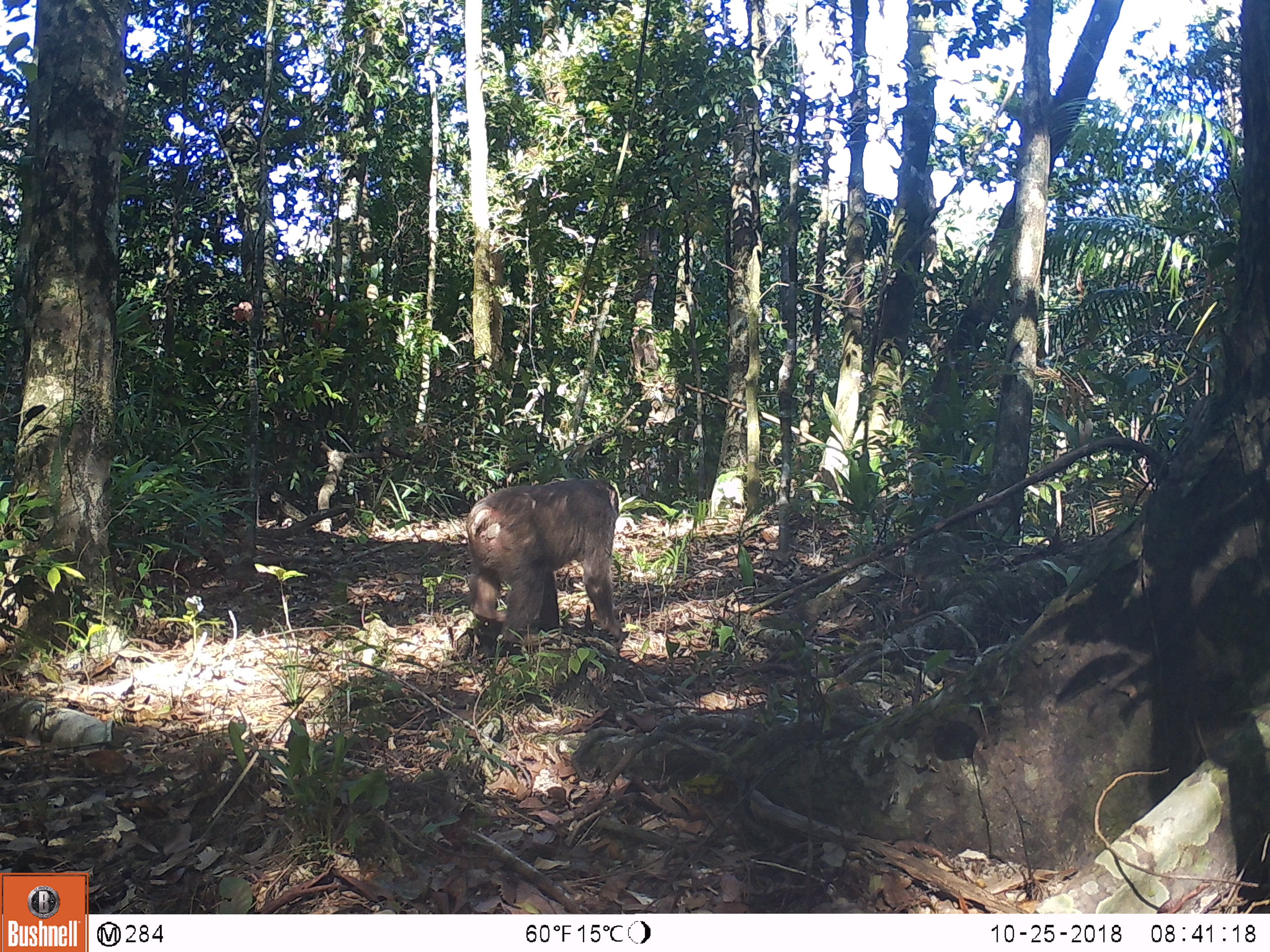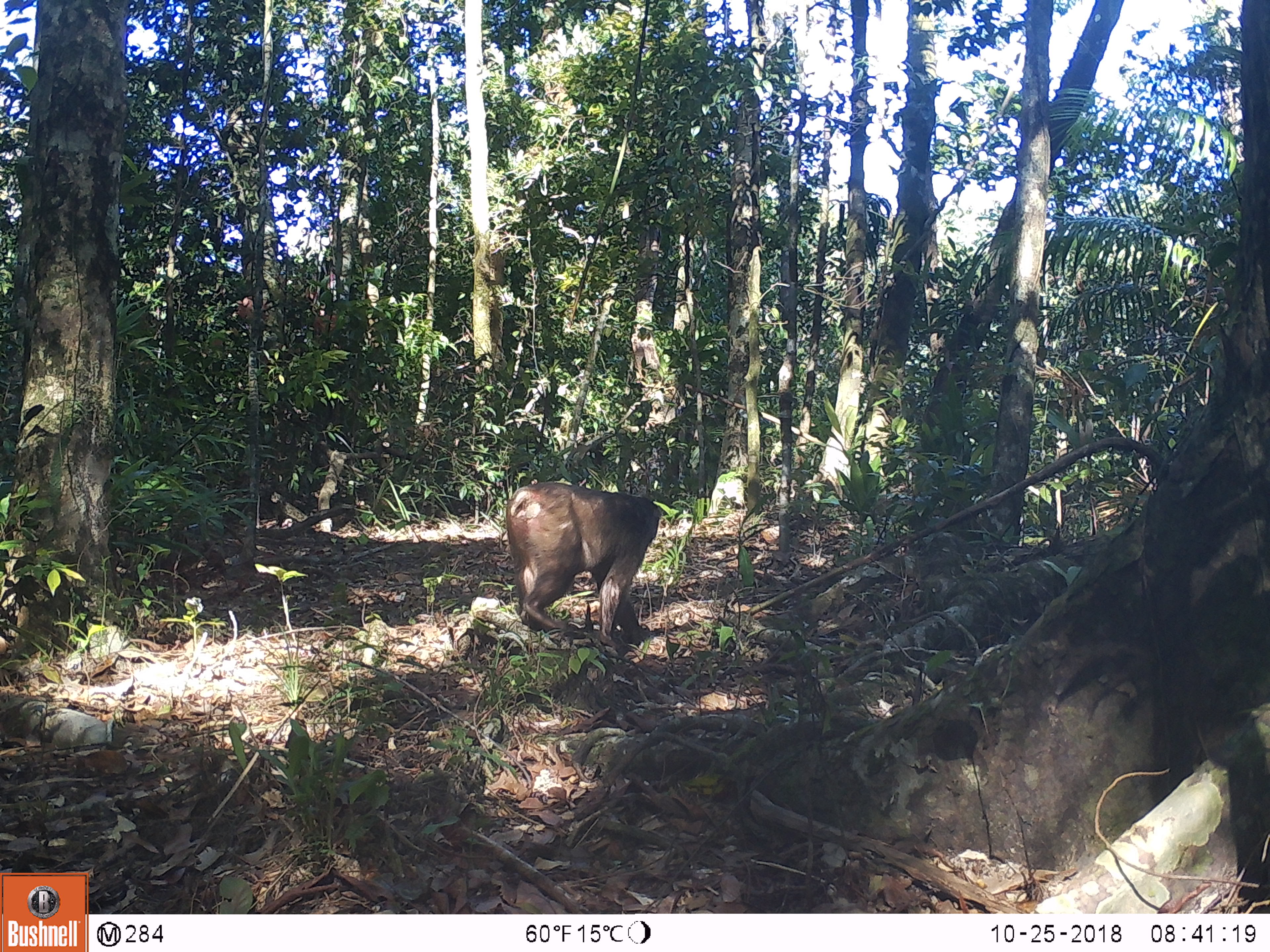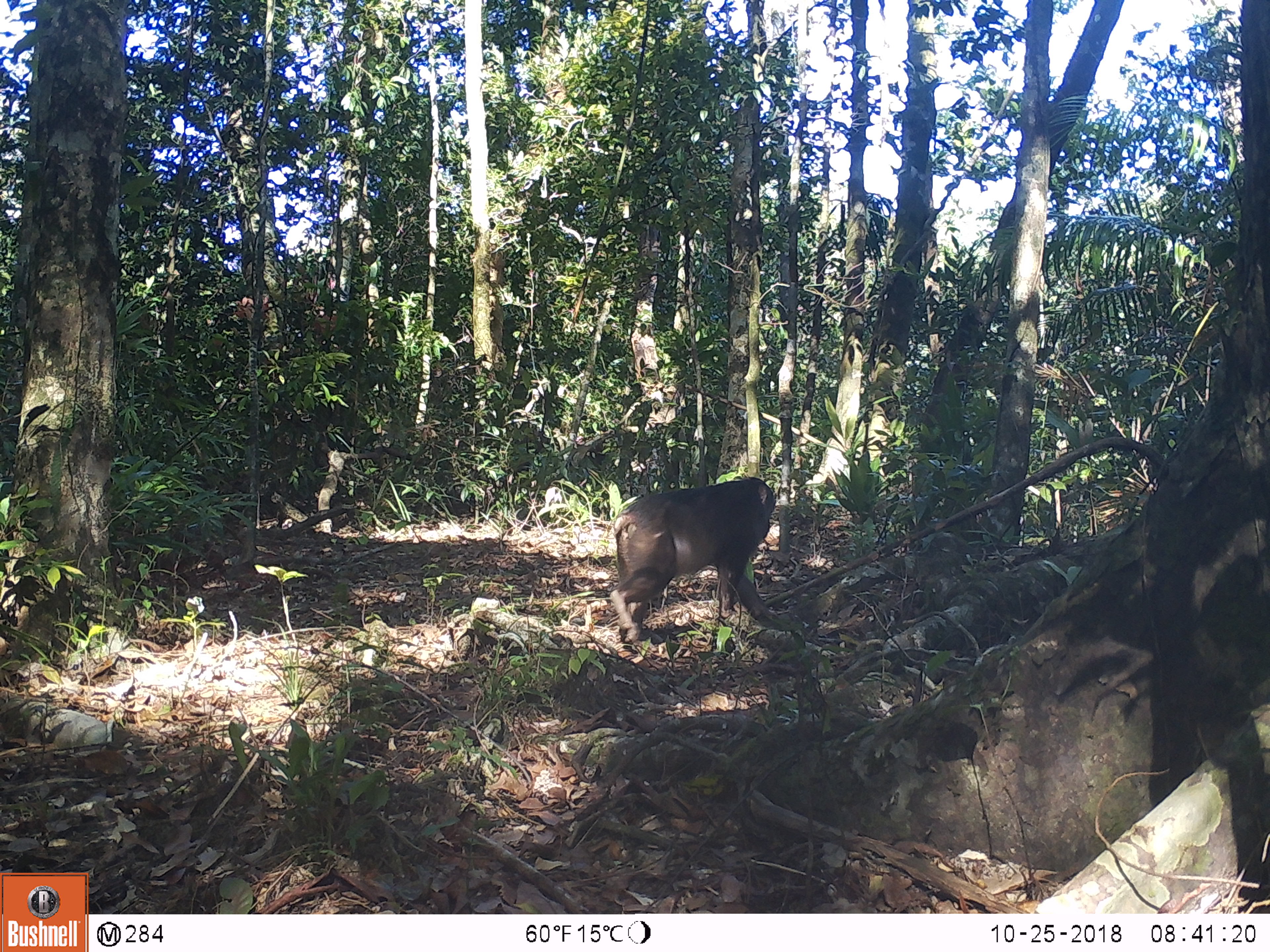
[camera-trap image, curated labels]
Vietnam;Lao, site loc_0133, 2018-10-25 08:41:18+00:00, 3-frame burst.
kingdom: Animalia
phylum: Chordata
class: Mammalia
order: Primates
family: Cercopithecidae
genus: Macaca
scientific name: Macaca arctoides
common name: stump-tailed macaque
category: stump tailed macaque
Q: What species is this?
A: Stump tailed macaque (stump-tailed macaque) (Macaca arctoides).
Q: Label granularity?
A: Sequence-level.